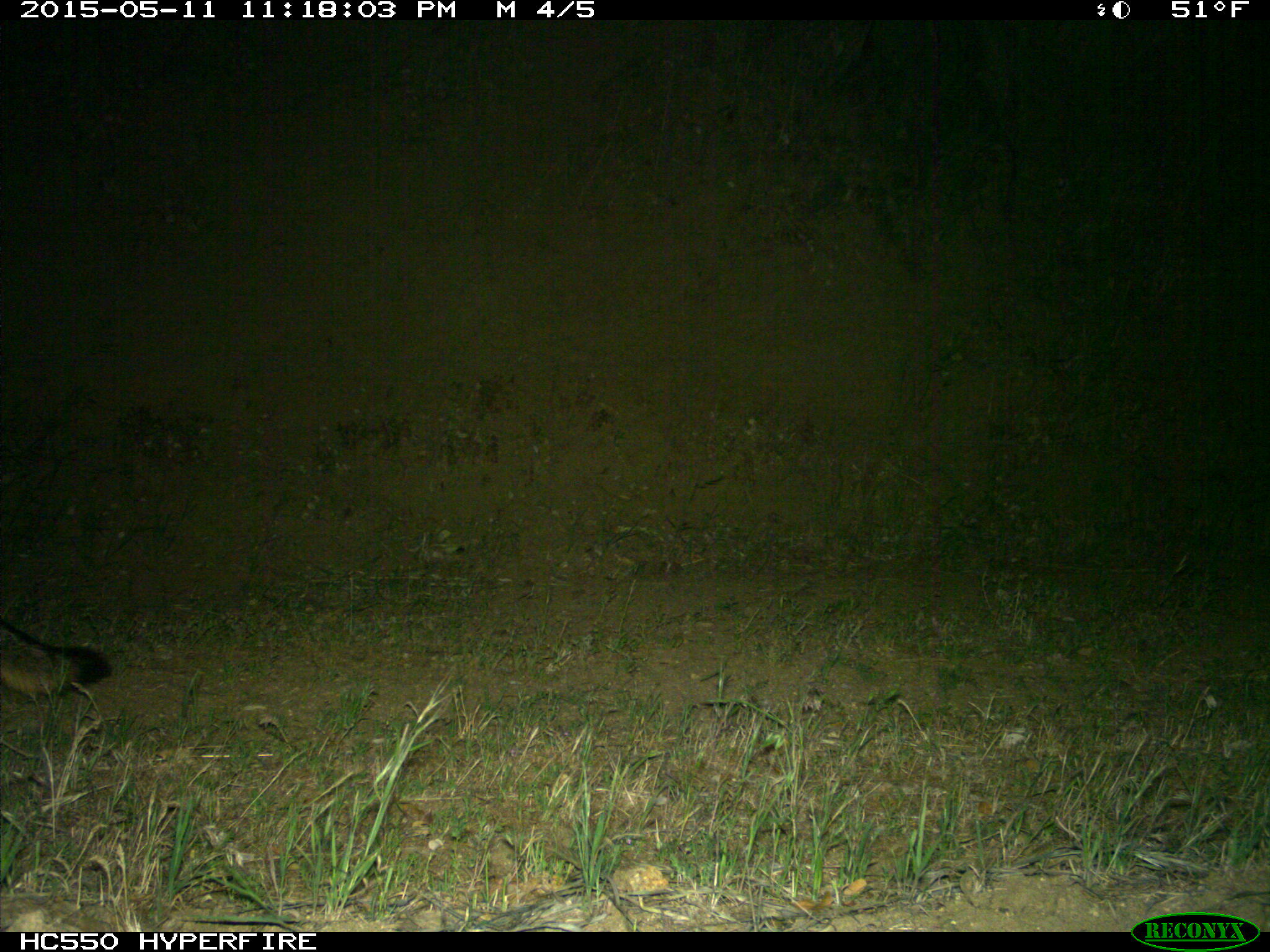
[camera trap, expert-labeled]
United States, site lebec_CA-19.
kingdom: Animalia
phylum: Chordata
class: Mammalia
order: Carnivora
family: Canidae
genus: Urocyon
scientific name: Urocyon cinereoargenteus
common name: gray fox